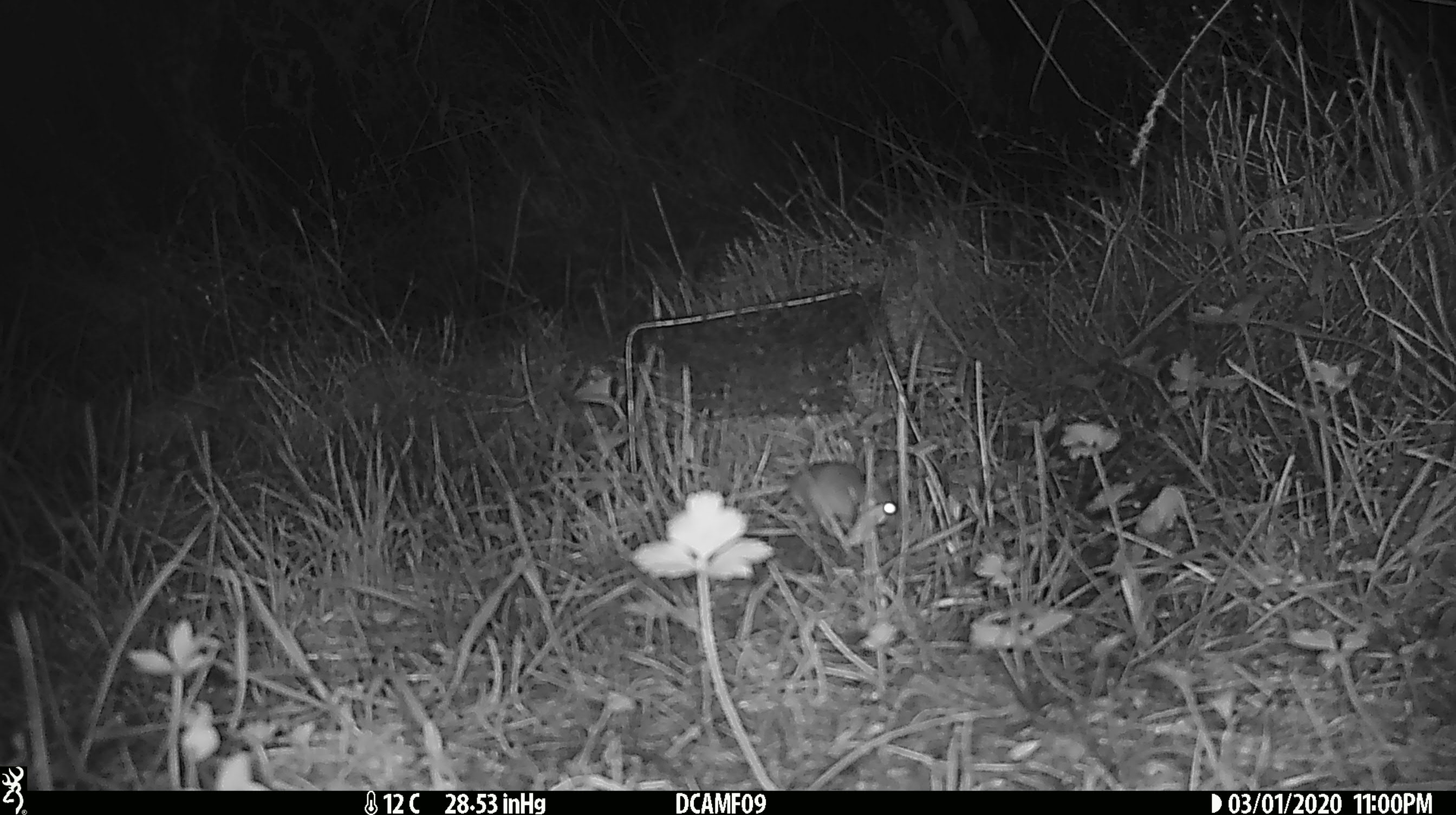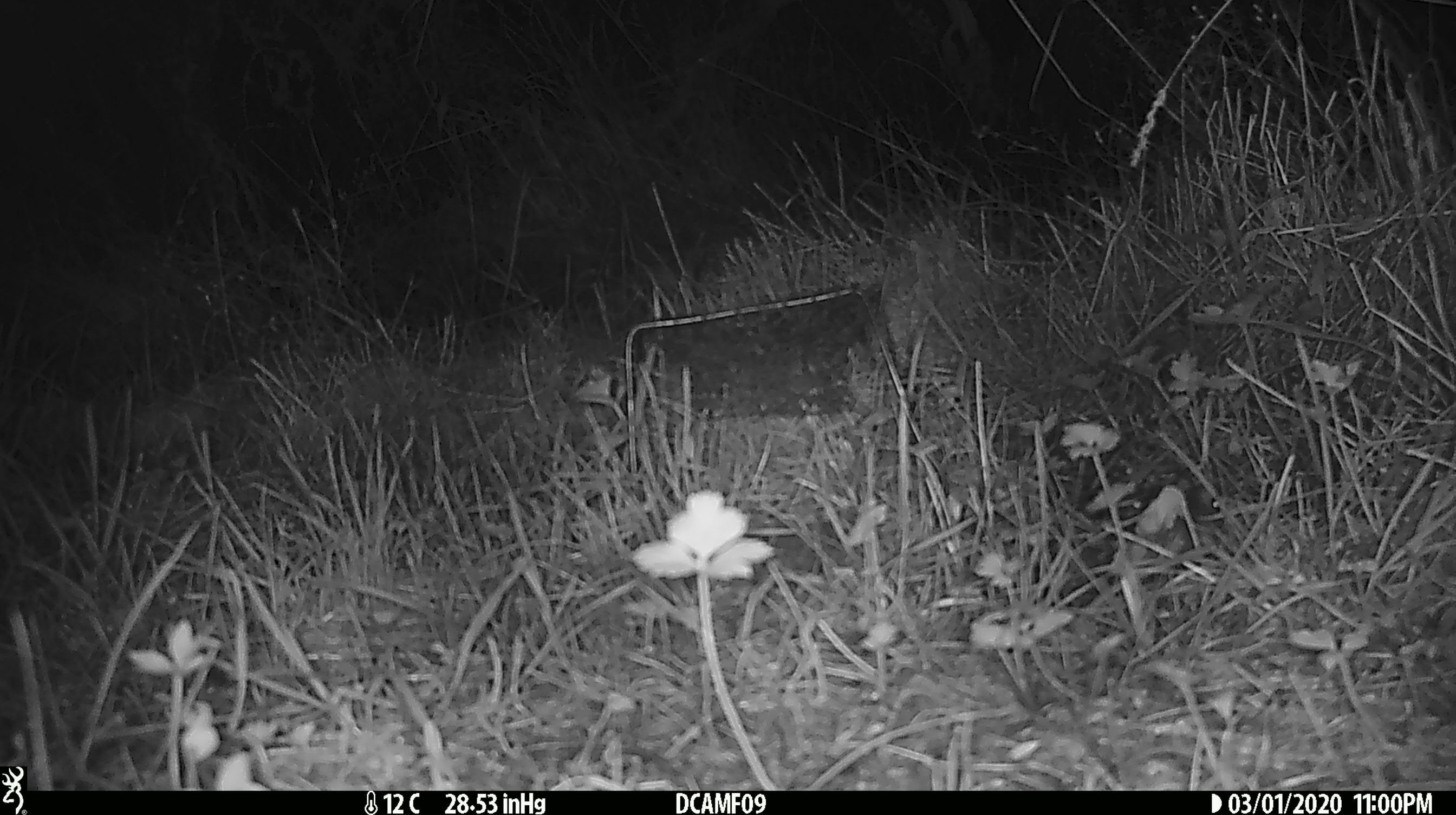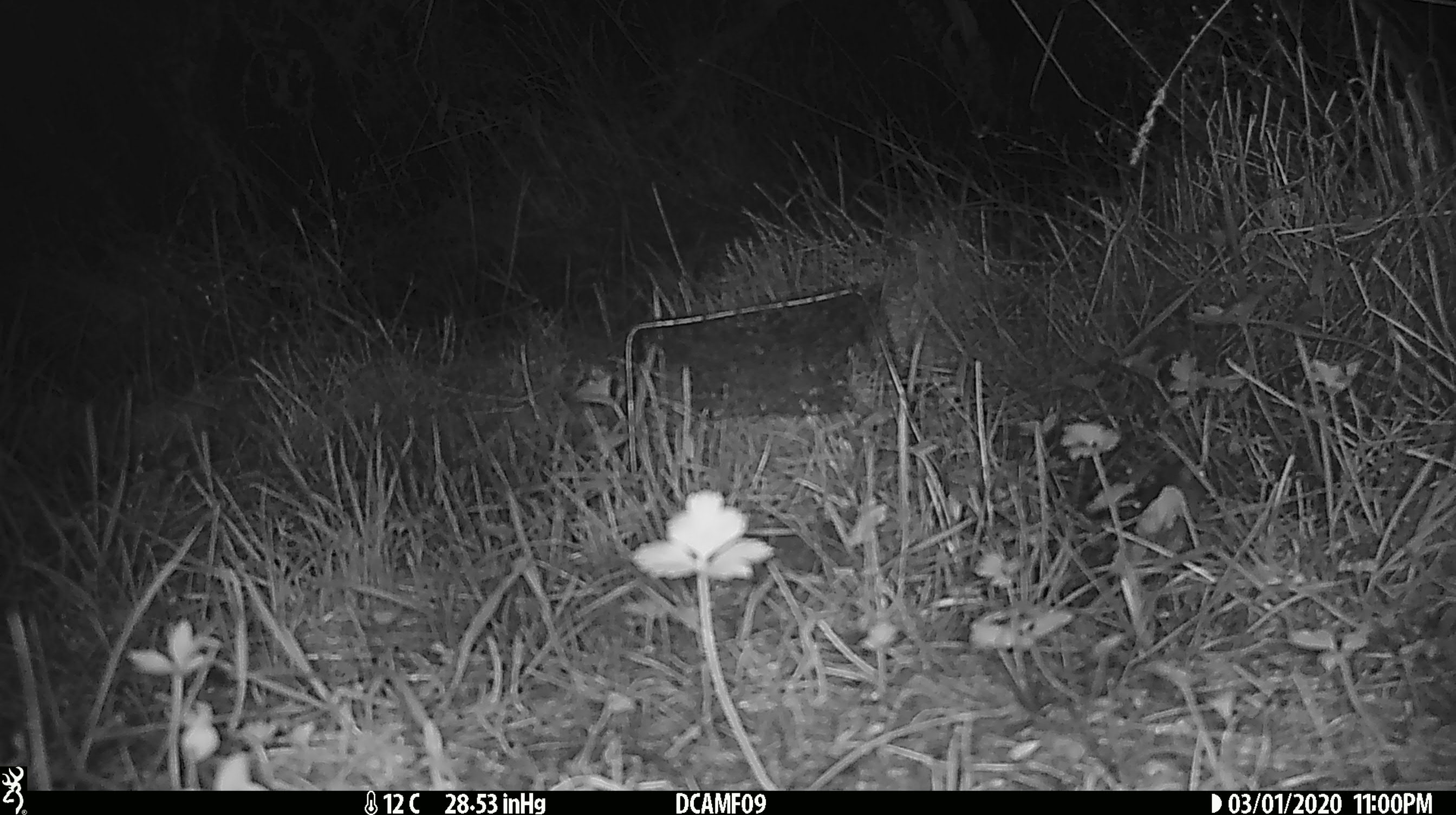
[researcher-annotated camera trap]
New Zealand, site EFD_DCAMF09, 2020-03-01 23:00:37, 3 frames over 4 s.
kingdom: Animalia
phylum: Chordata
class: Mammalia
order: Rodentia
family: Muridae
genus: Mus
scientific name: Mus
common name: mouse